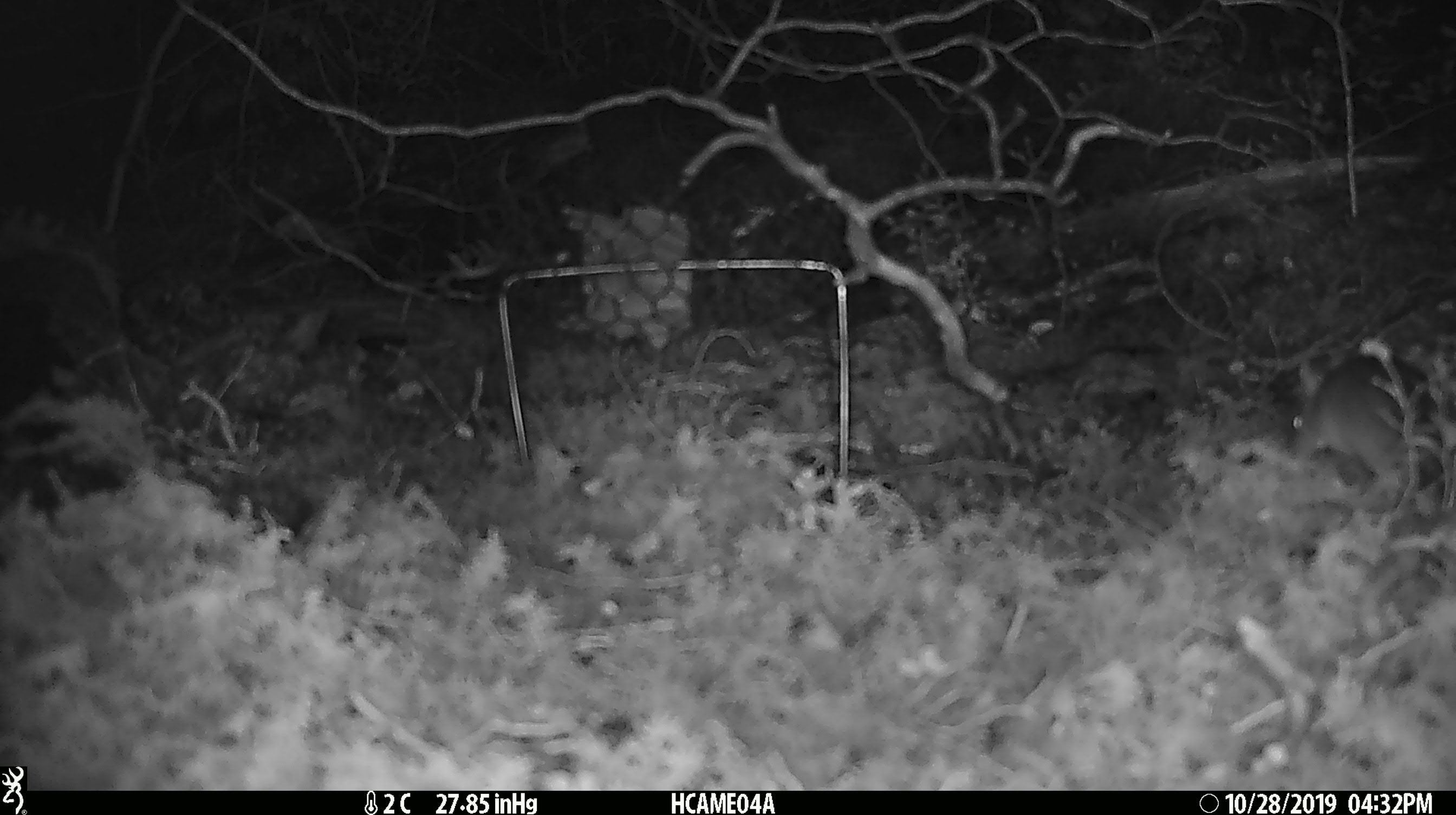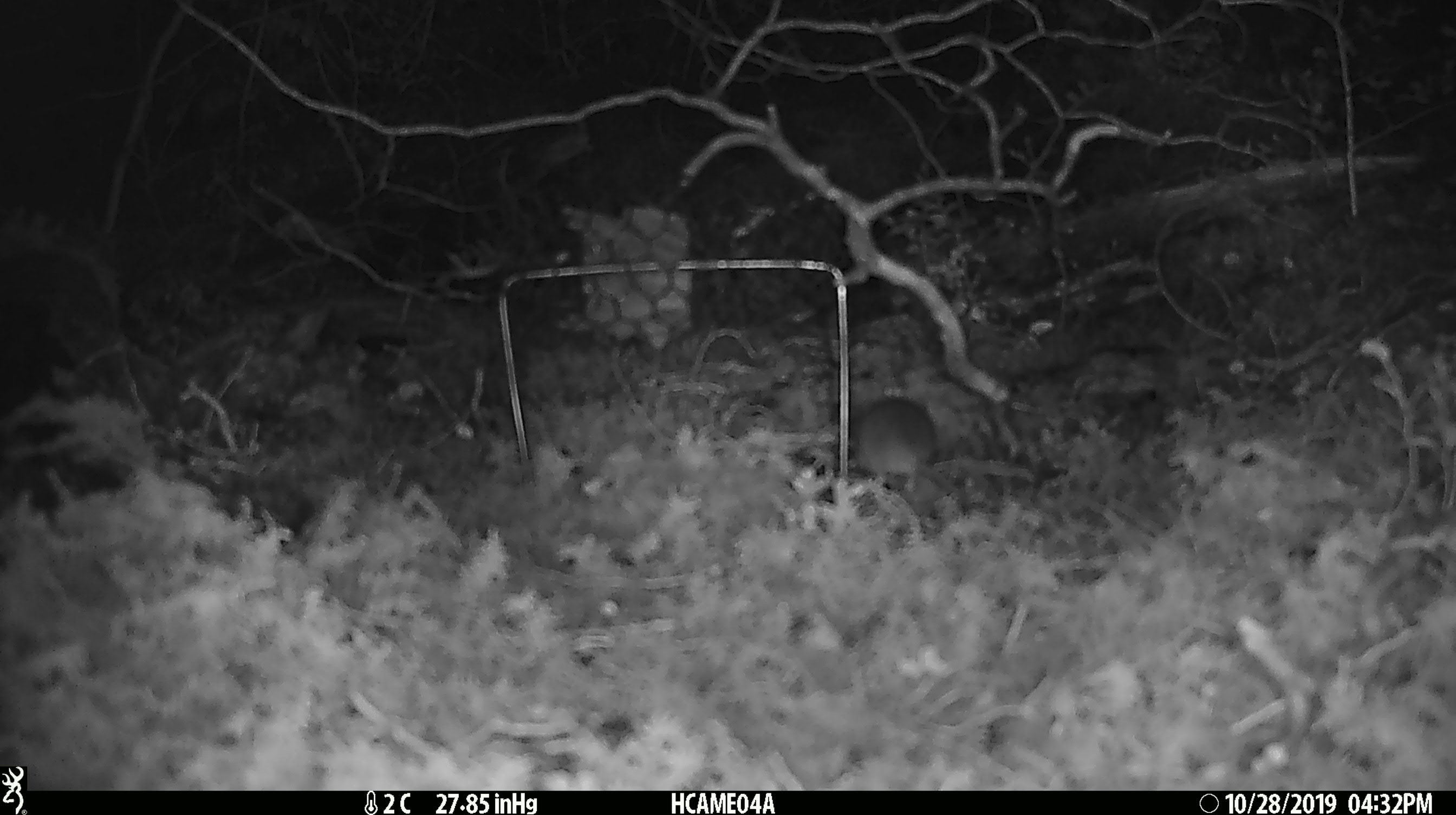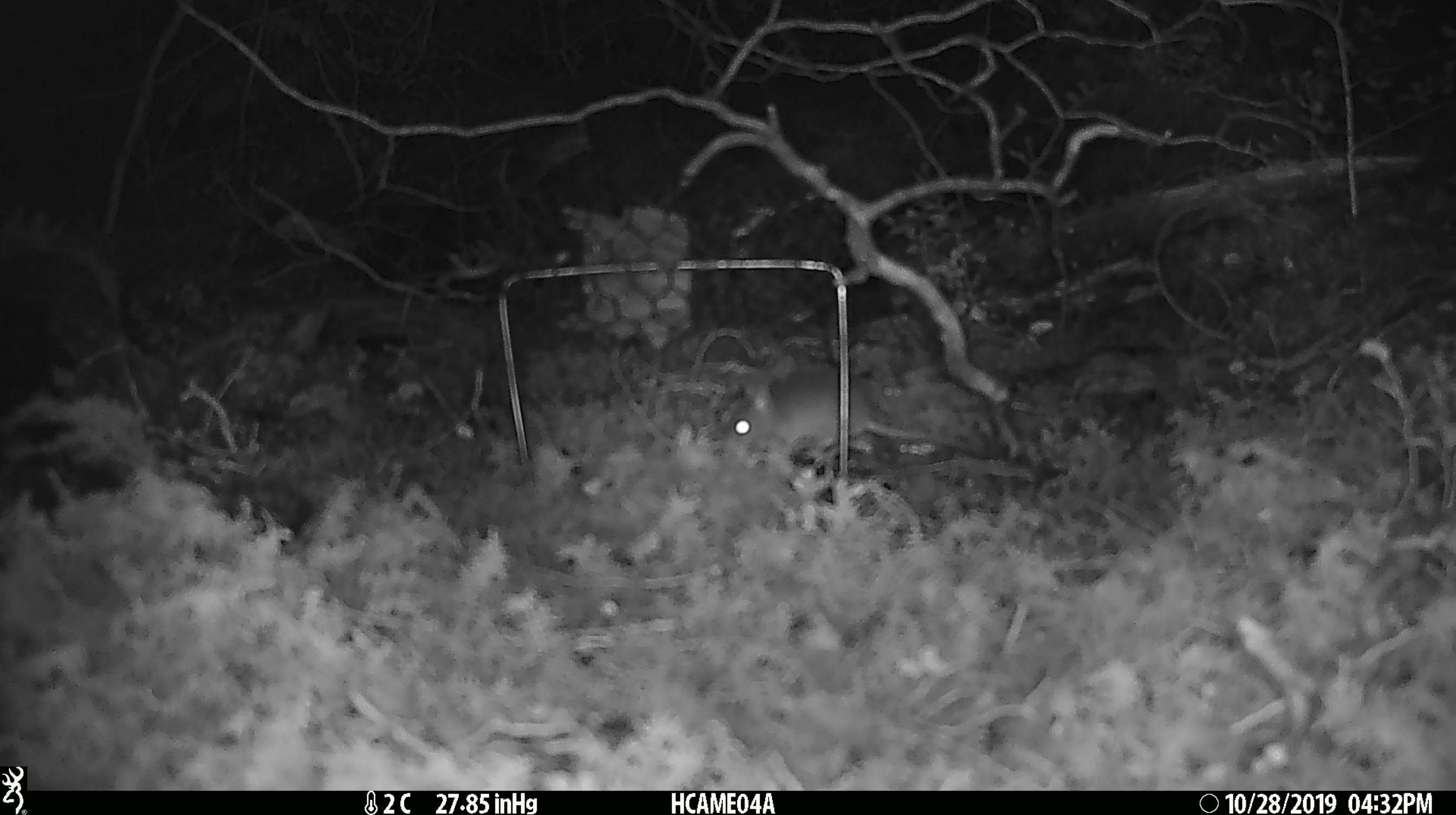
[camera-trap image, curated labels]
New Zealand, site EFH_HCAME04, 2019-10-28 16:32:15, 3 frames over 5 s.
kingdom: Animalia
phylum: Chordata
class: Mammalia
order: Rodentia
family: Muridae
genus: Mus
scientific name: Mus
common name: mouse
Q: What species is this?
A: Mouse (Mus).